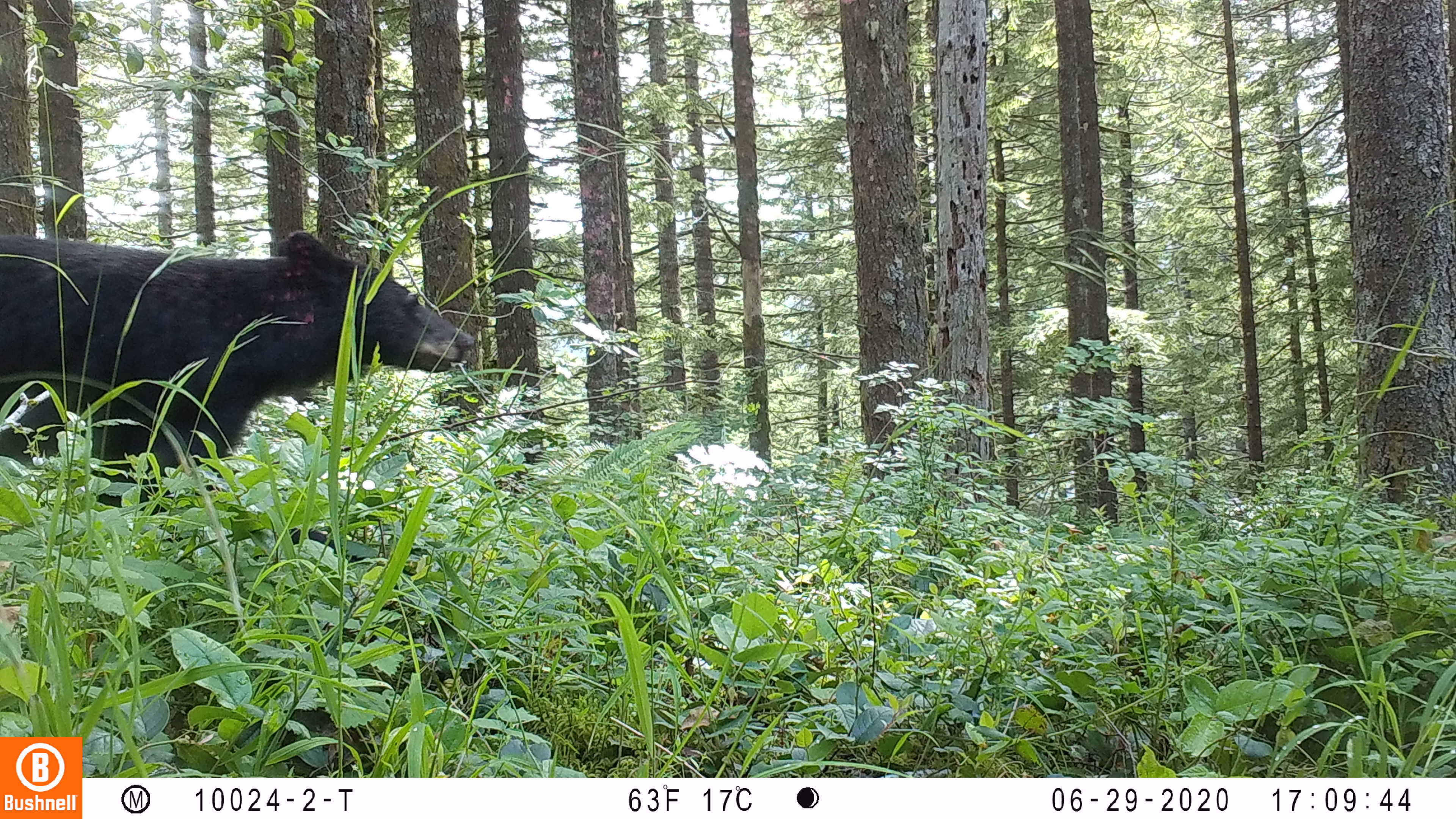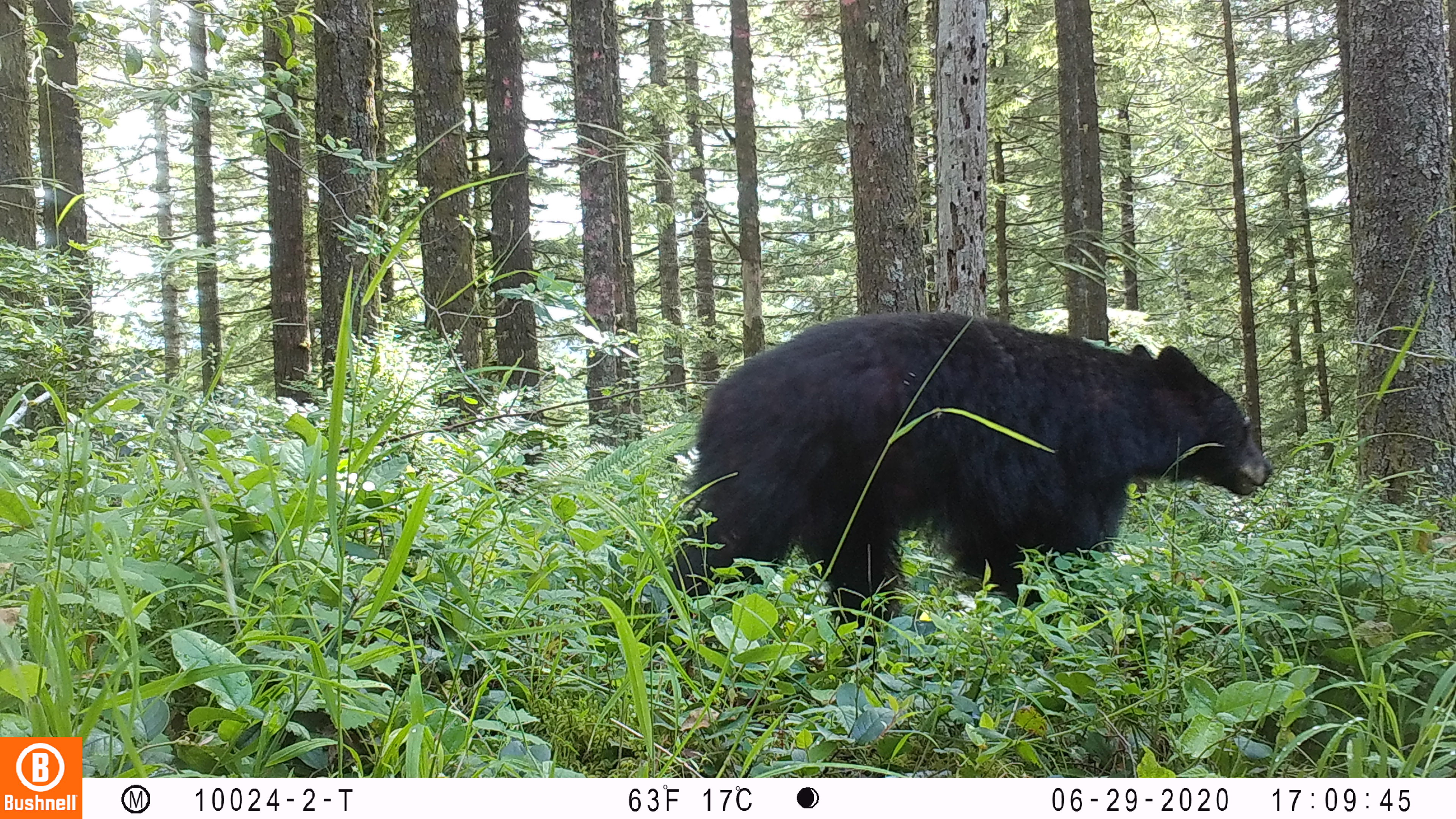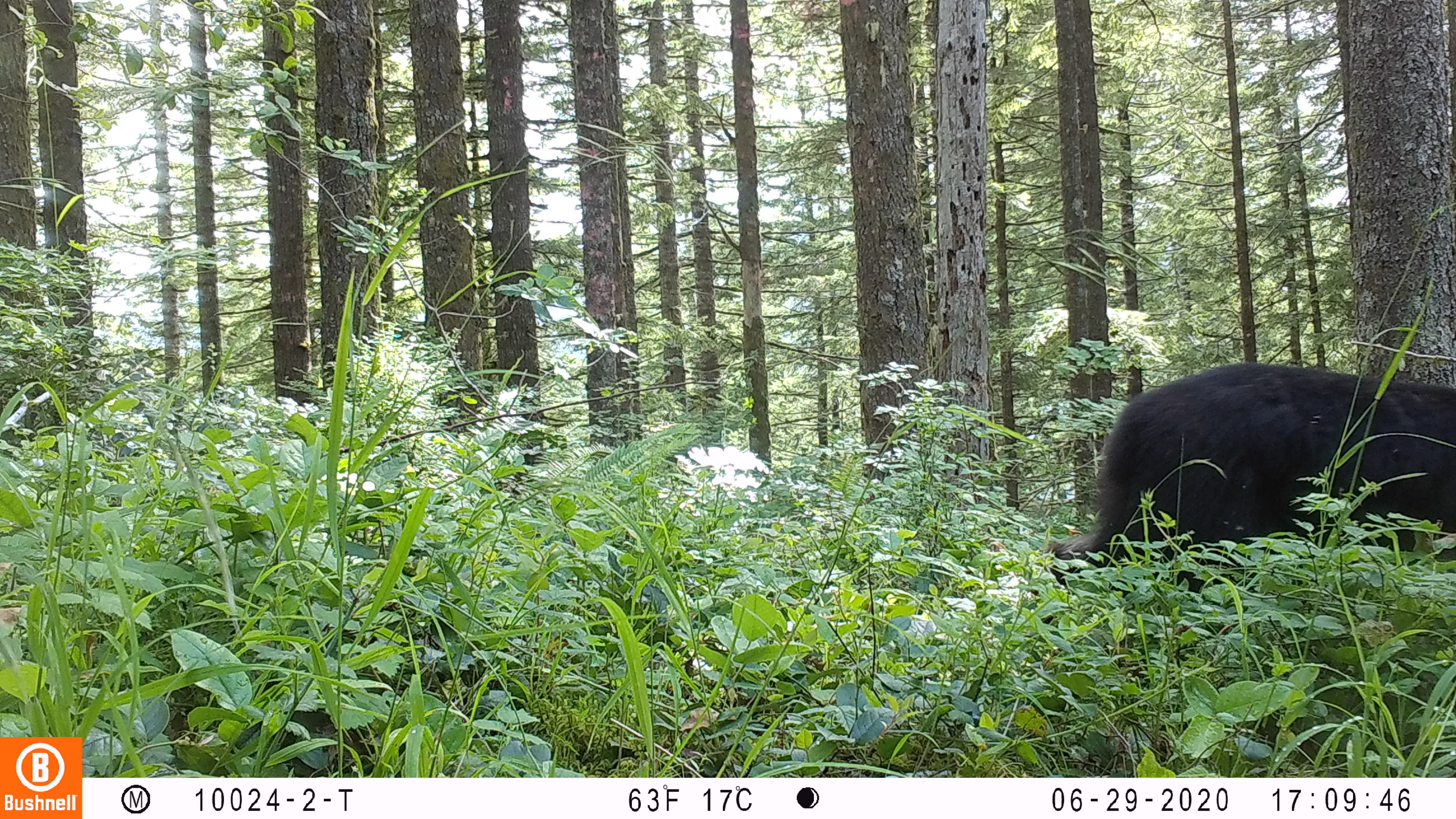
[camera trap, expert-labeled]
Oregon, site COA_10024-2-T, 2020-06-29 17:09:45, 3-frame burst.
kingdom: Animalia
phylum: Chordata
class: Mammalia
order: Carnivora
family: Ursidae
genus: Ursus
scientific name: Ursus americanus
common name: american black bear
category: black bear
Black bear (american black bear) (Ursus americanus).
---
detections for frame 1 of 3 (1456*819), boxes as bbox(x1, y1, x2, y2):
black bear: bbox(2, 221, 481, 495)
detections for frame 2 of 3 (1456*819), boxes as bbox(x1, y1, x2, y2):
black bear: bbox(678, 322, 1272, 630)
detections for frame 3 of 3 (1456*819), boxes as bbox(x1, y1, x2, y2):
black bear: bbox(1081, 356, 1448, 574)